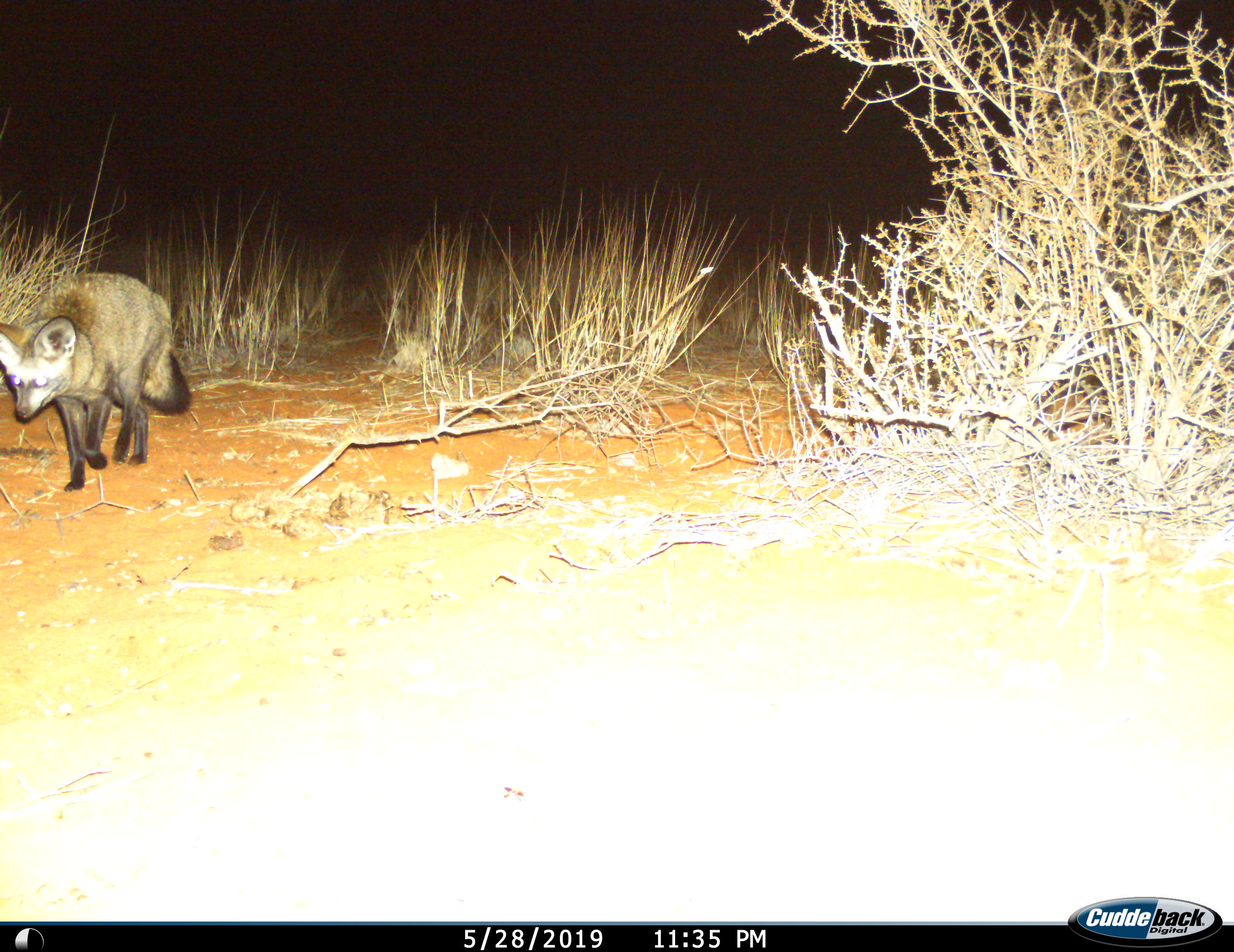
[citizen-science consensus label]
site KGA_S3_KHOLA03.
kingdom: Animalia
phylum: Chordata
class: Mammalia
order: Carnivora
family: Canidae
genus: Otocyon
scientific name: Otocyon megalotis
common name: bat-eared fox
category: foxbateared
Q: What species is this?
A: Foxbateared (bat-eared fox) (Otocyon megalotis).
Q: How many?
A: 1.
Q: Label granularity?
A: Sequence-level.